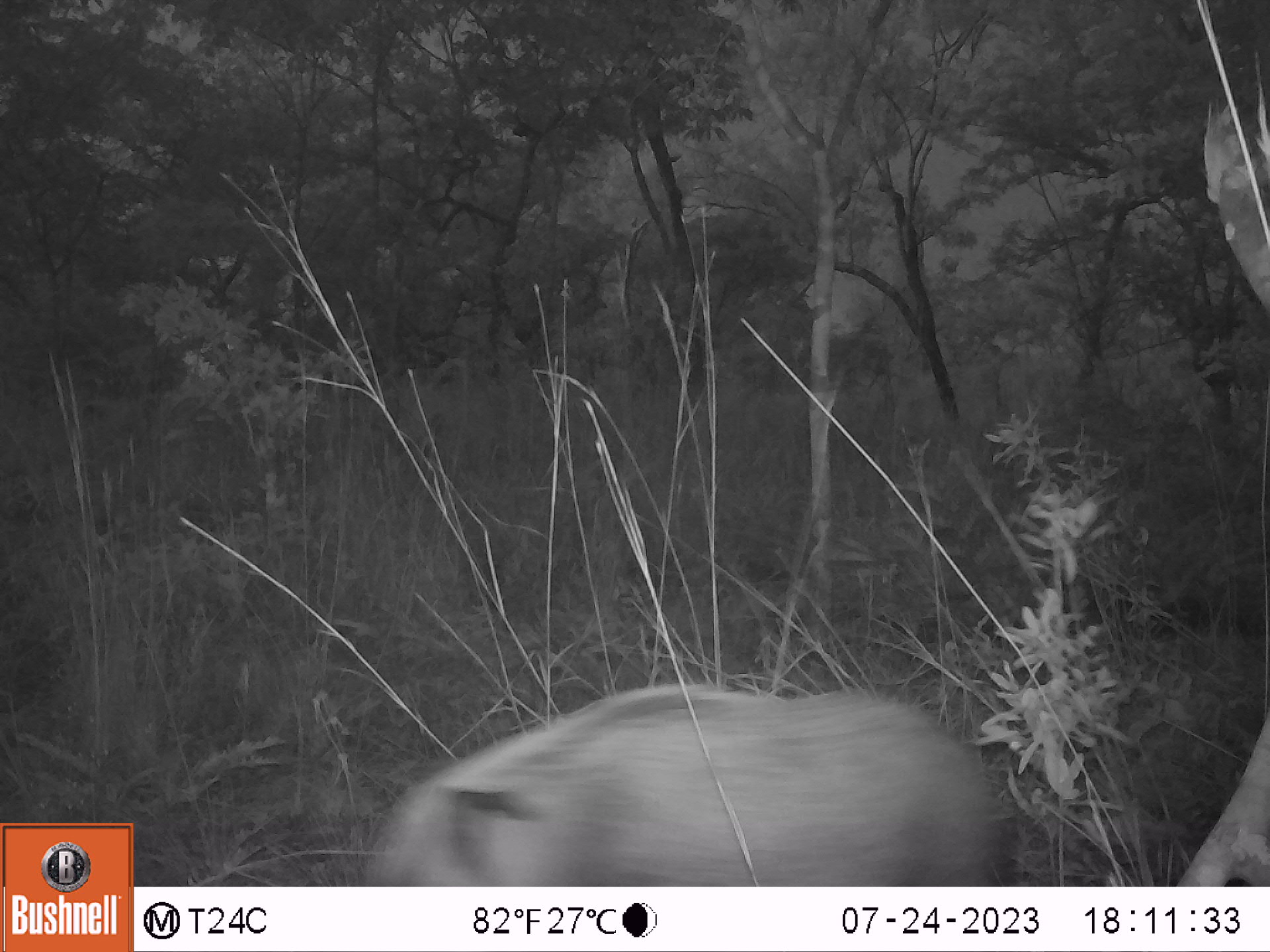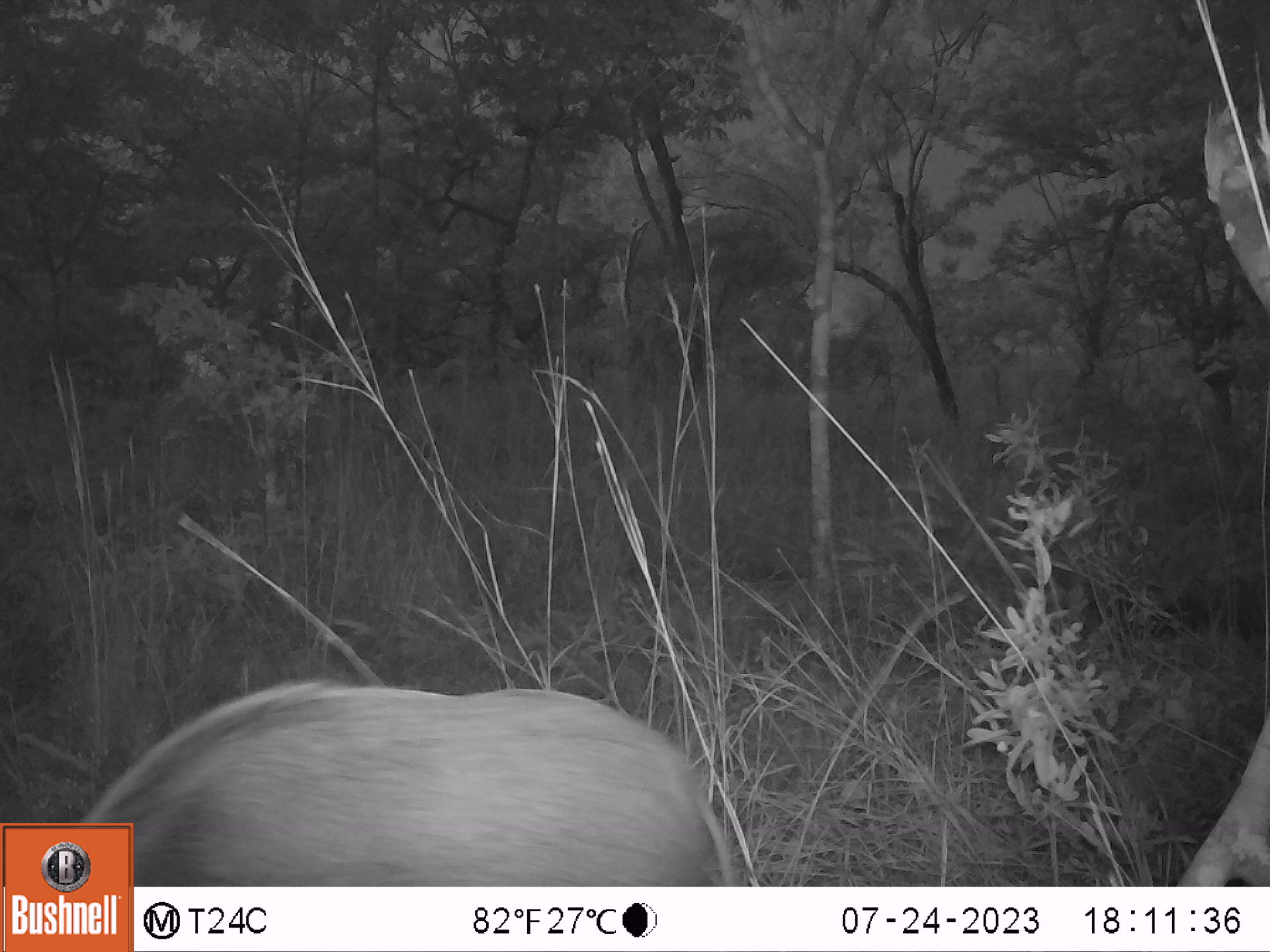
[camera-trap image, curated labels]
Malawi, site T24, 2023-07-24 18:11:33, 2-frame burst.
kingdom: Animalia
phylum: Chordata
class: Mammalia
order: Artiodactyla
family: Suidae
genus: Potamochoerus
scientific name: Potamochoerus larvatus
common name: bushpig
Bushpig (Potamochoerus larvatus), count 1.